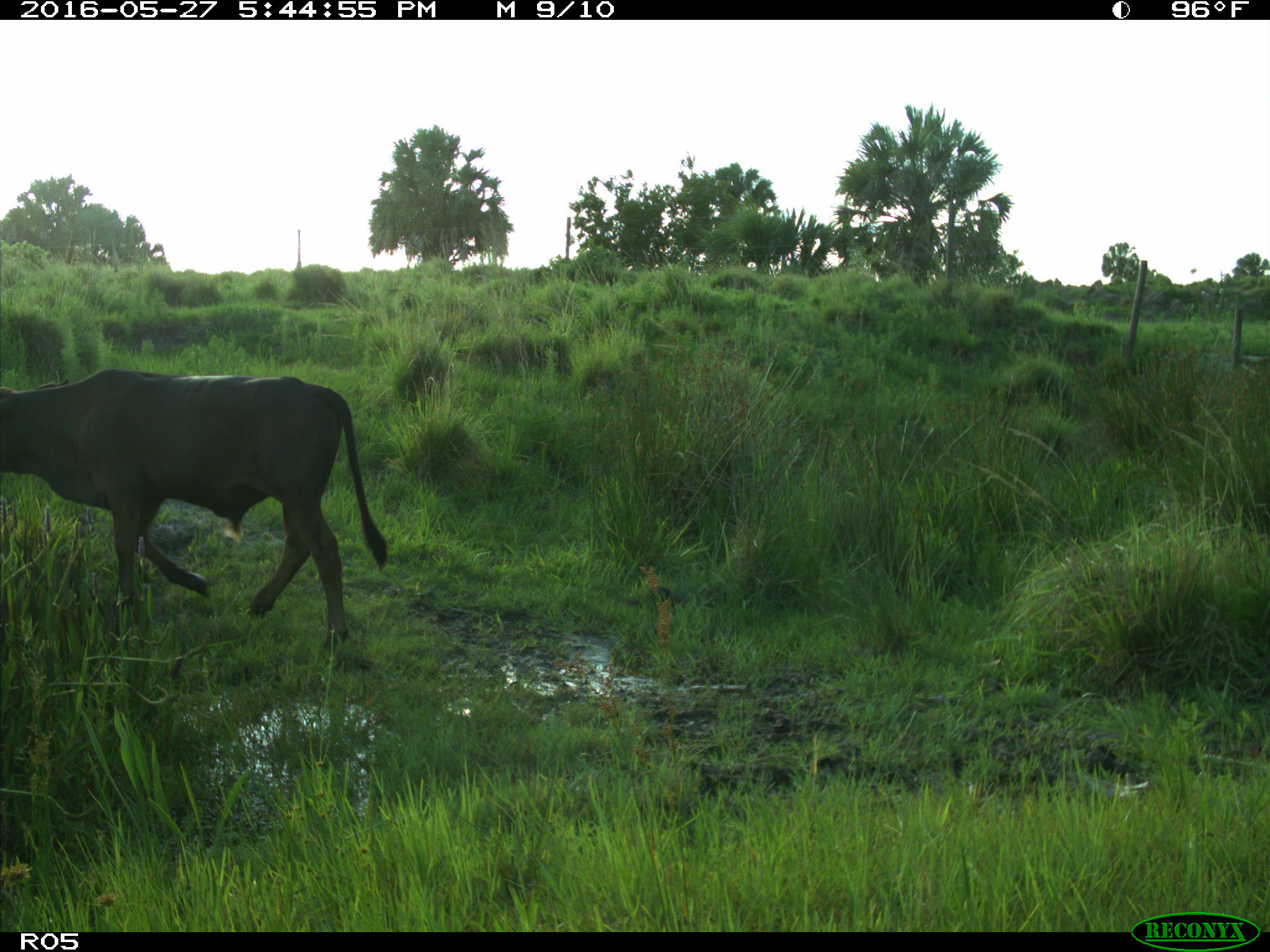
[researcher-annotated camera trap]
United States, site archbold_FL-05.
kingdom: Animalia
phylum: Chordata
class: Mammalia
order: Artiodactyla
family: Bovidae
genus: Bos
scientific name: Bos taurus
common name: domestic cow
Bos taurus (domestic cow).